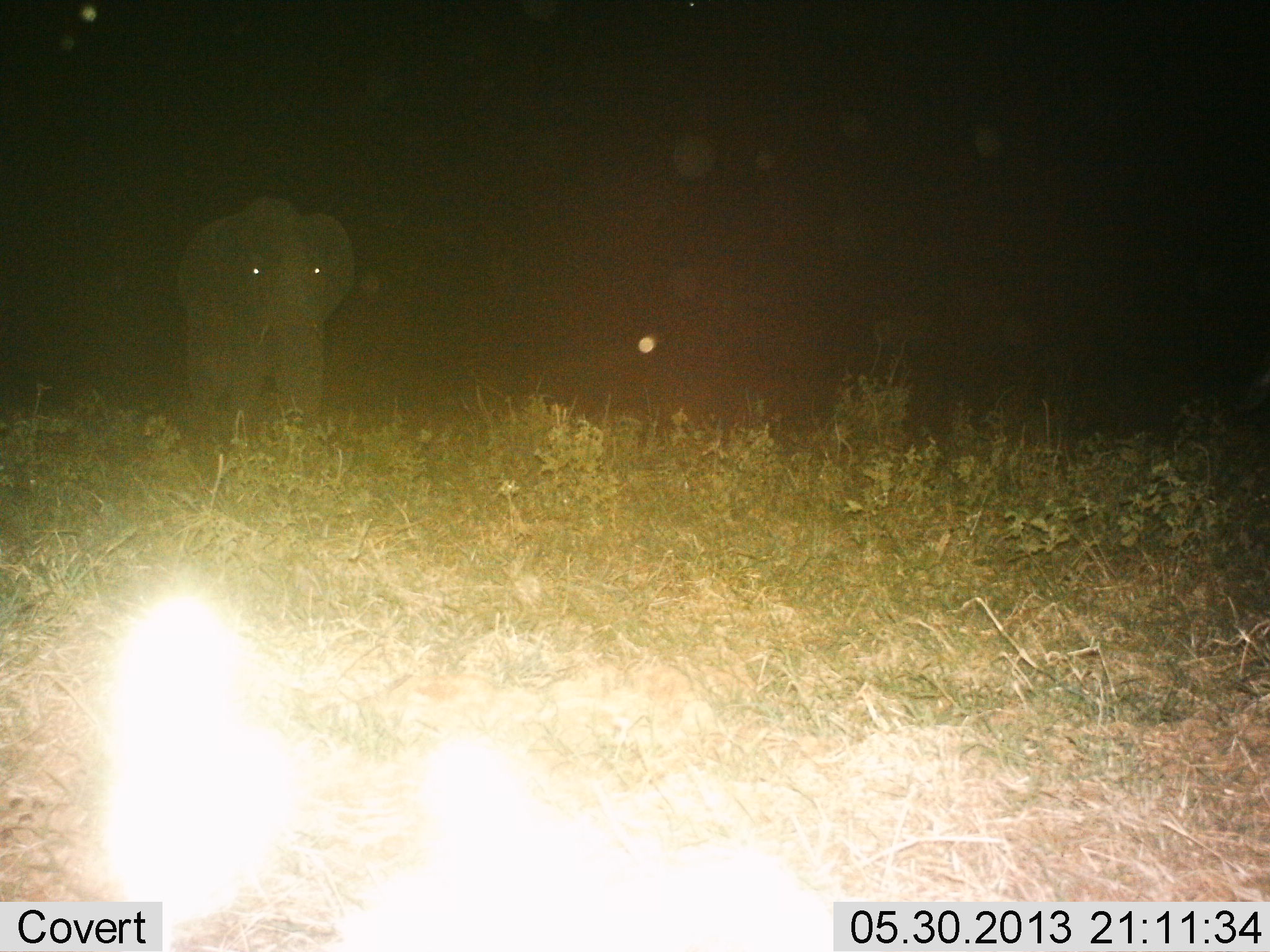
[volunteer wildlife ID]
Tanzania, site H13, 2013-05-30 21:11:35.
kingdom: Animalia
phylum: Chordata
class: Mammalia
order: Proboscidea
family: Elephantidae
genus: Loxodonta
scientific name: Loxodonta africana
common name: african bush elephant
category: elephant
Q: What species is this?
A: Elephant (african bush elephant) (Loxodonta africana).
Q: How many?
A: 1.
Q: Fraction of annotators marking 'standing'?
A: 65%.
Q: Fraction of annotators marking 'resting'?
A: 0%.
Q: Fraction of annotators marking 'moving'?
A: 32%.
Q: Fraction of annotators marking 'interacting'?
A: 0%.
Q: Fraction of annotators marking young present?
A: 0%.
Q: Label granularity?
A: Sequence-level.